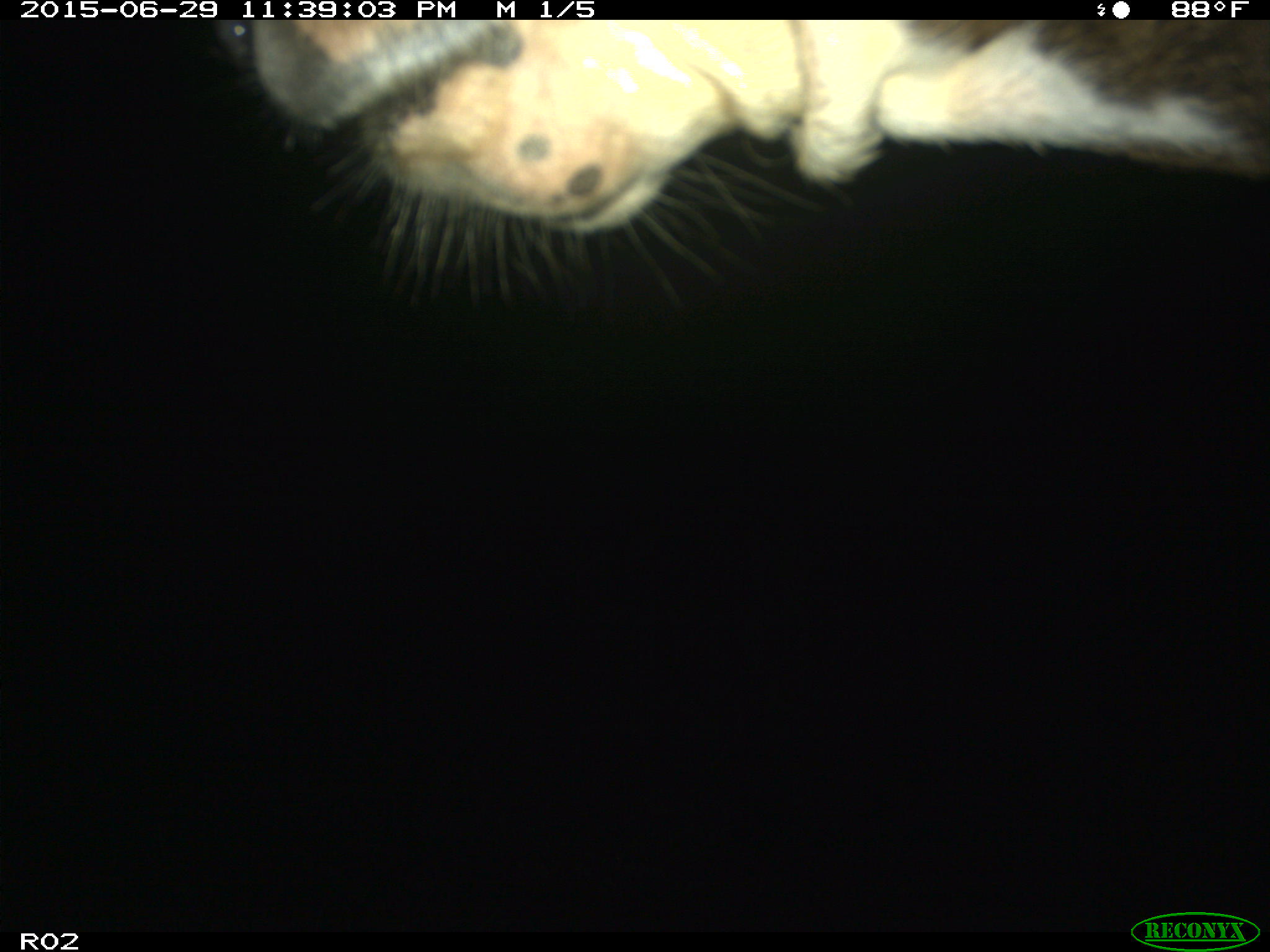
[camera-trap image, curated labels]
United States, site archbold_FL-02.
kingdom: Animalia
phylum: Chordata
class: Mammalia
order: Artiodactyla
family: Bovidae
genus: Bos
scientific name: Bos taurus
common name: domestic cow